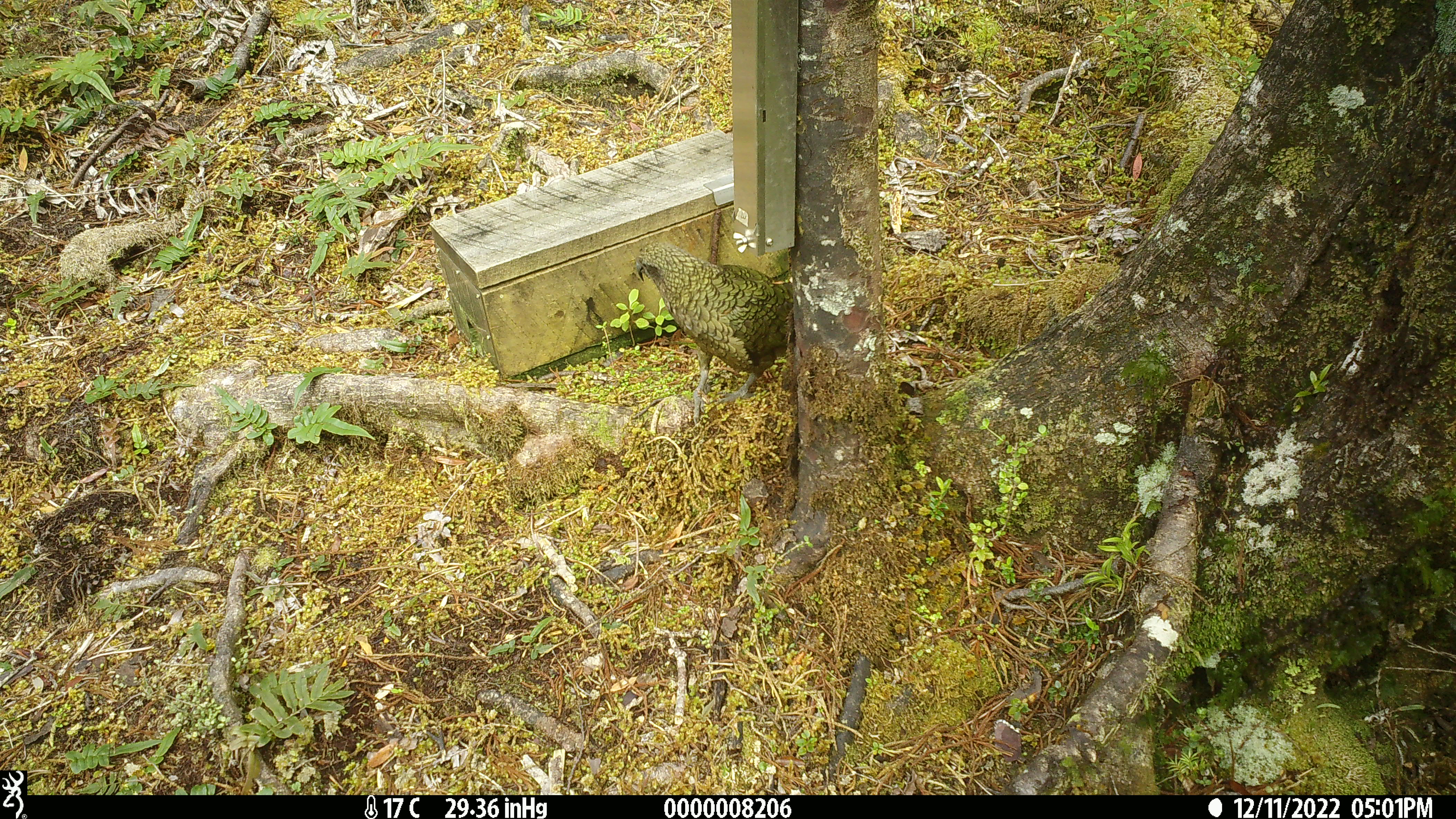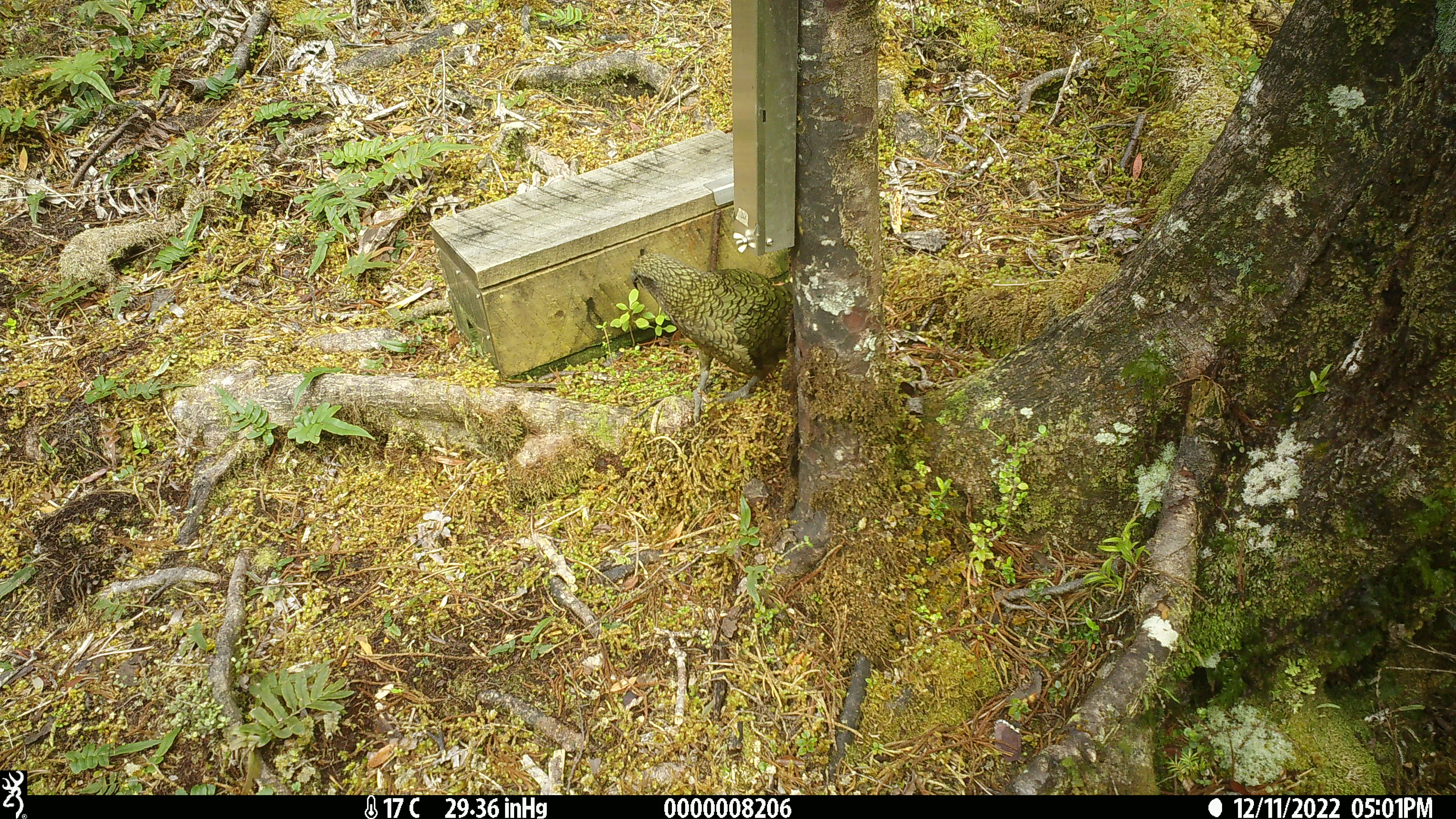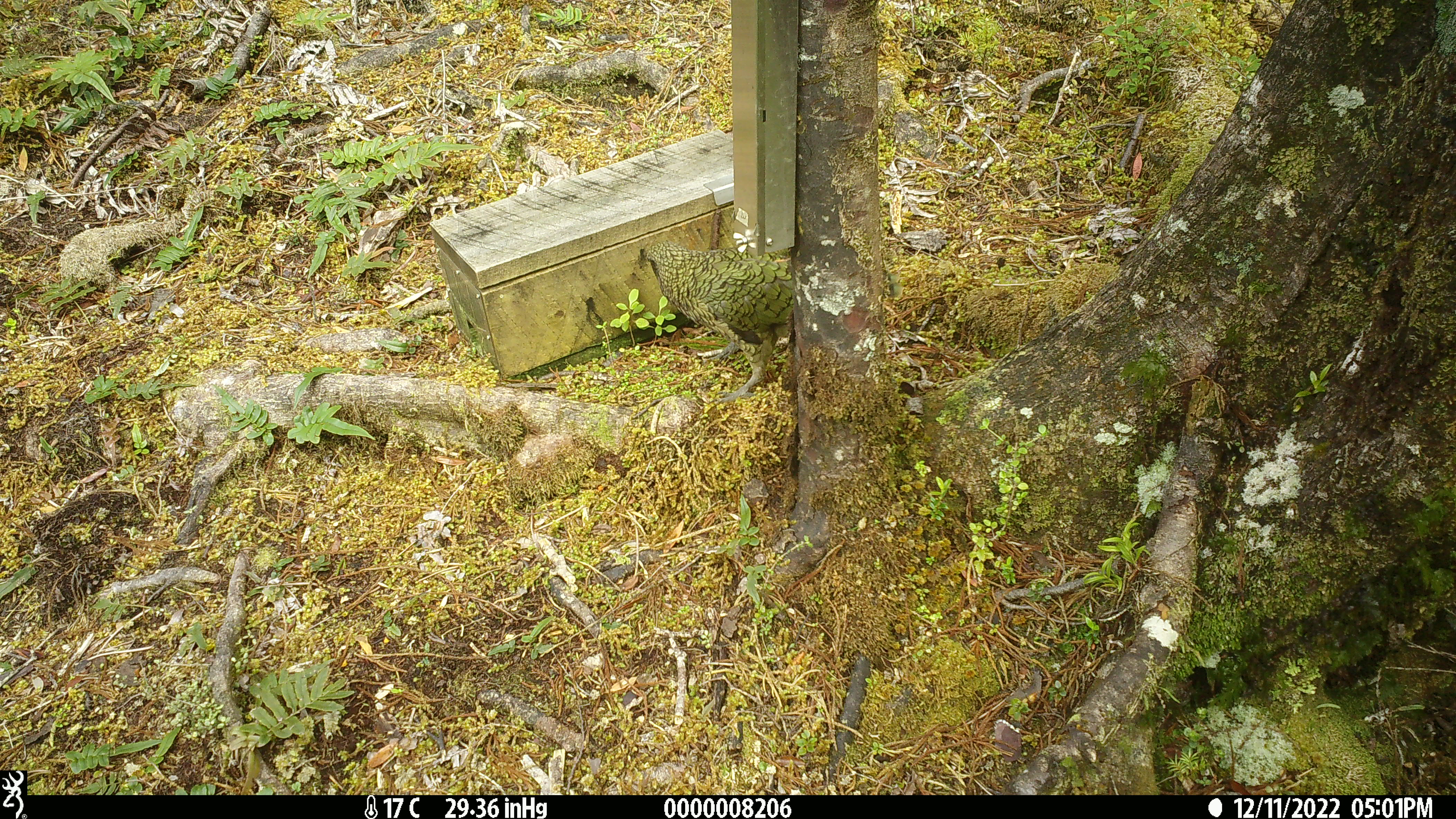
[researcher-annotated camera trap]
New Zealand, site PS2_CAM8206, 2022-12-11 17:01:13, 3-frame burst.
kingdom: Animalia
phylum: Chordata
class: Aves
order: Psittaciformes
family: Strigopidae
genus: Nestor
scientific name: Nestor notabilis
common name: kea